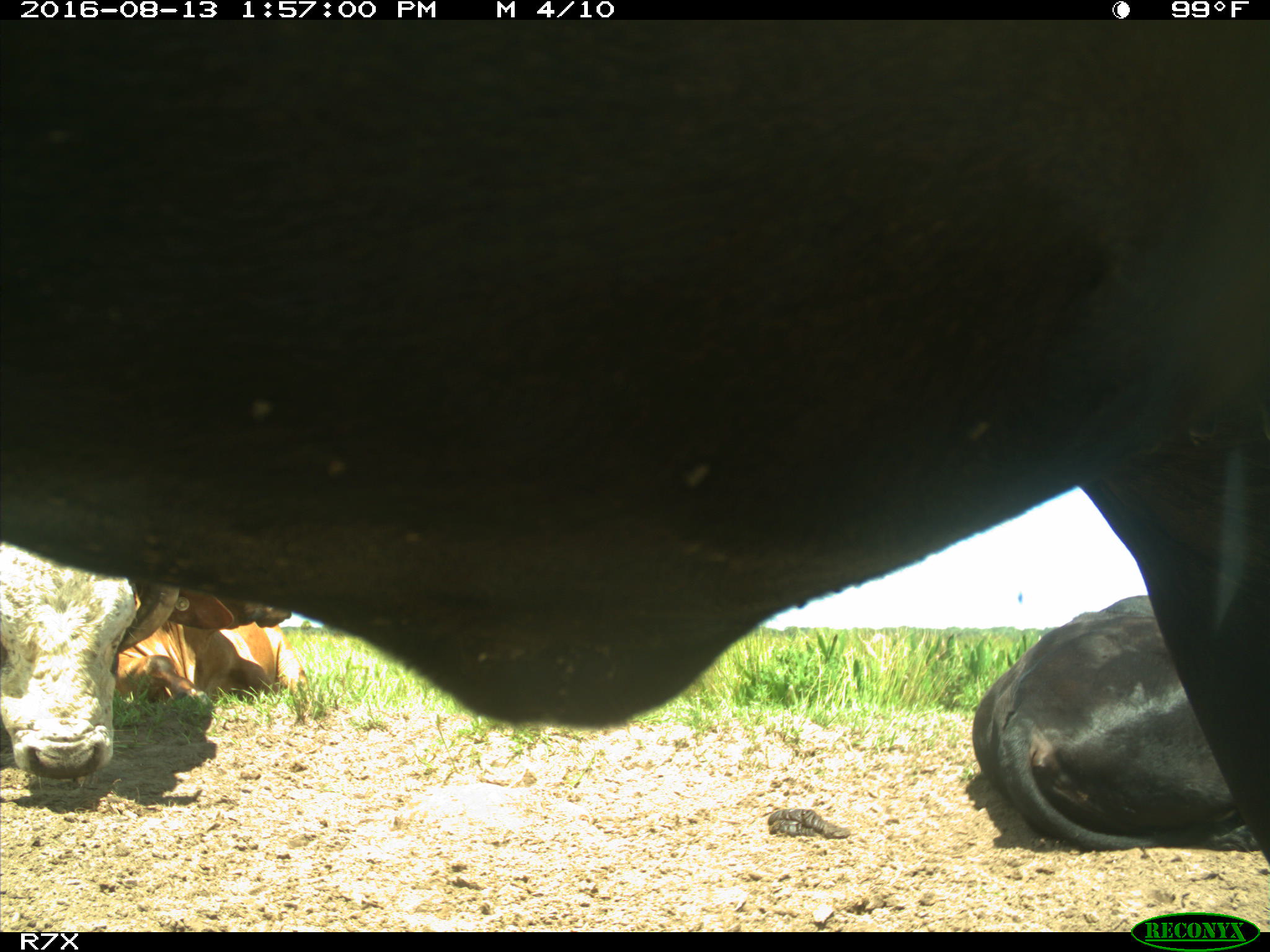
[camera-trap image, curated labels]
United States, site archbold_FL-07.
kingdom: Animalia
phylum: Chordata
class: Mammalia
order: Artiodactyla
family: Bovidae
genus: Bos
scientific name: Bos taurus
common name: domestic cow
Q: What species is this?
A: Bos taurus (domestic cow).